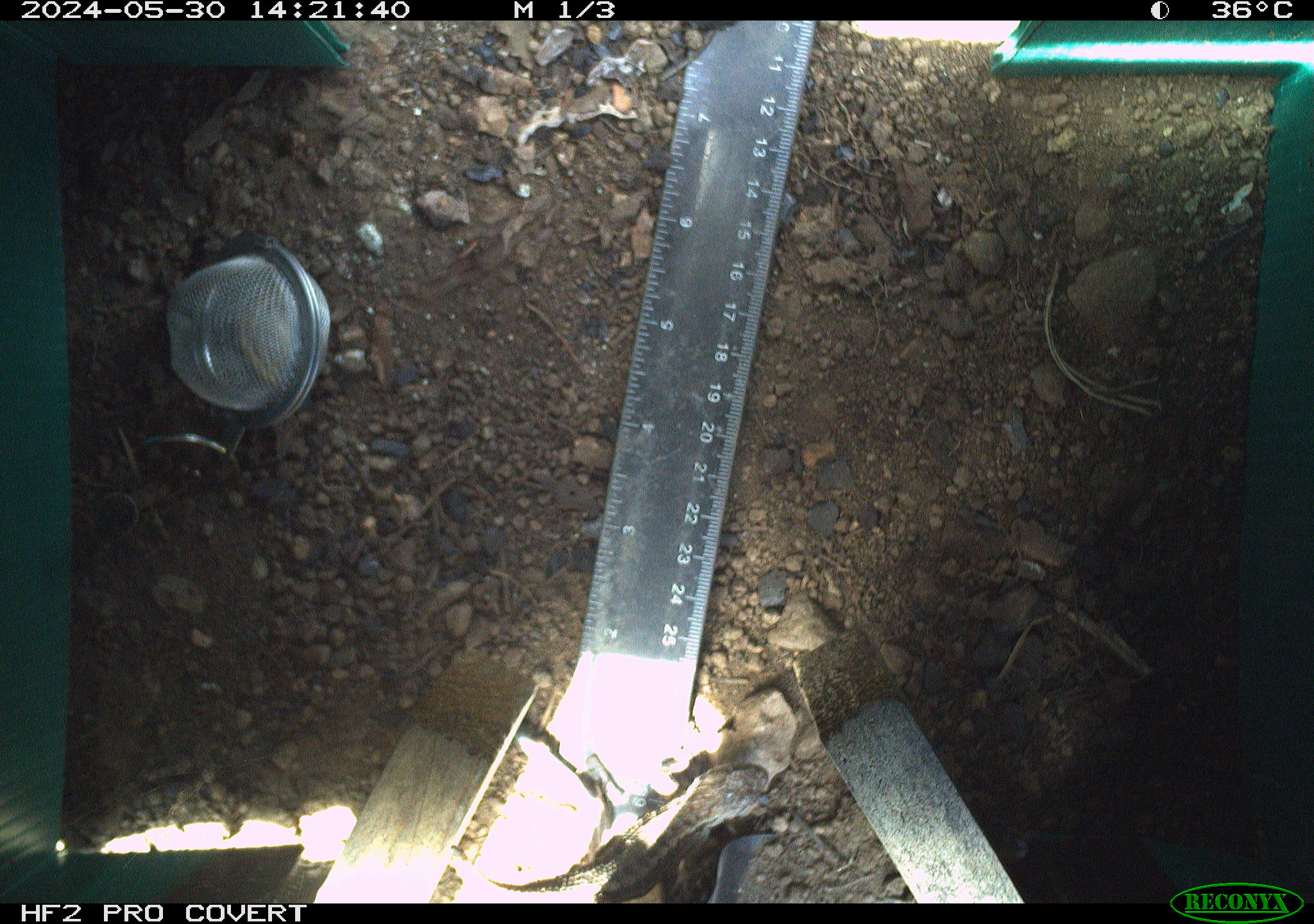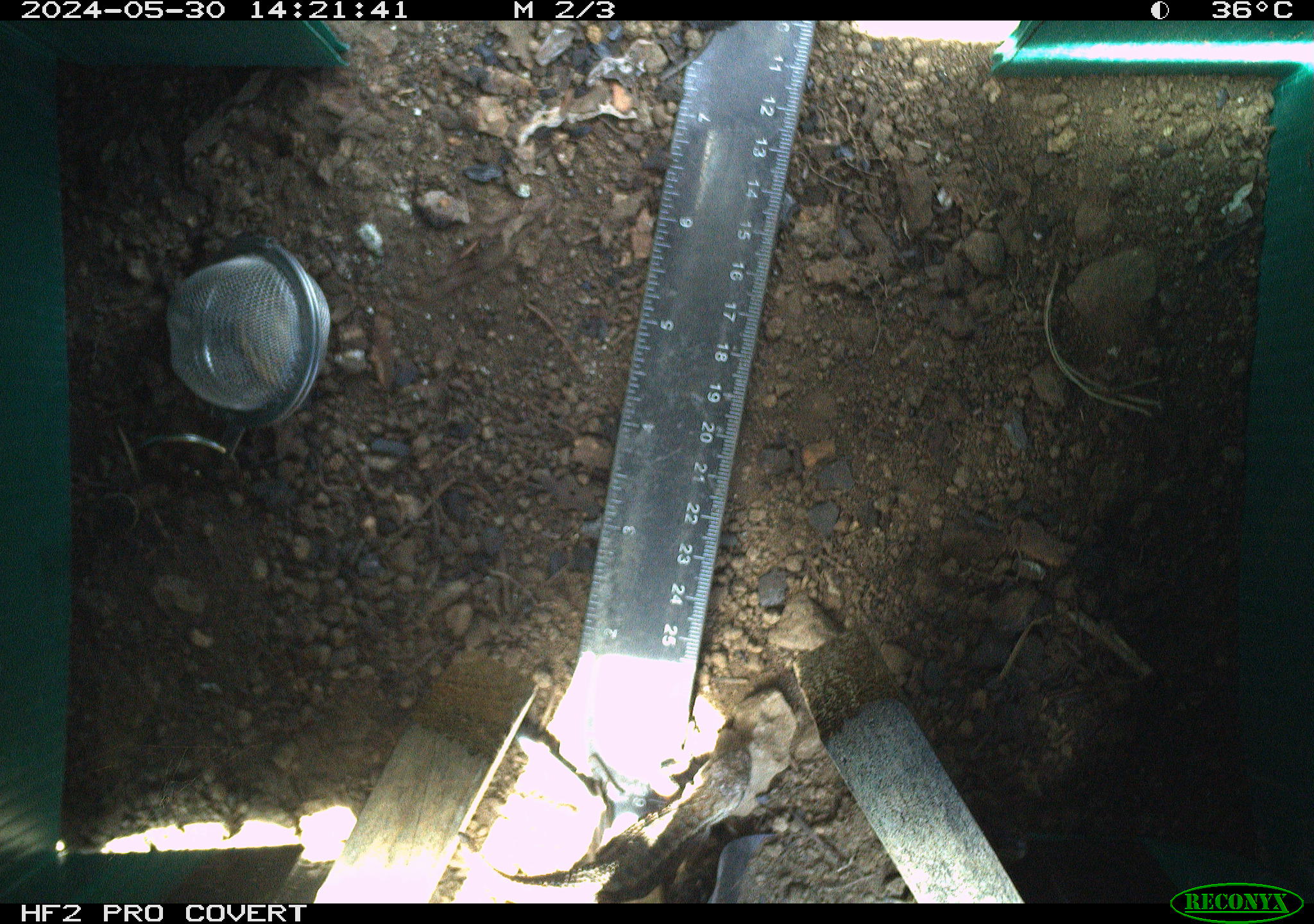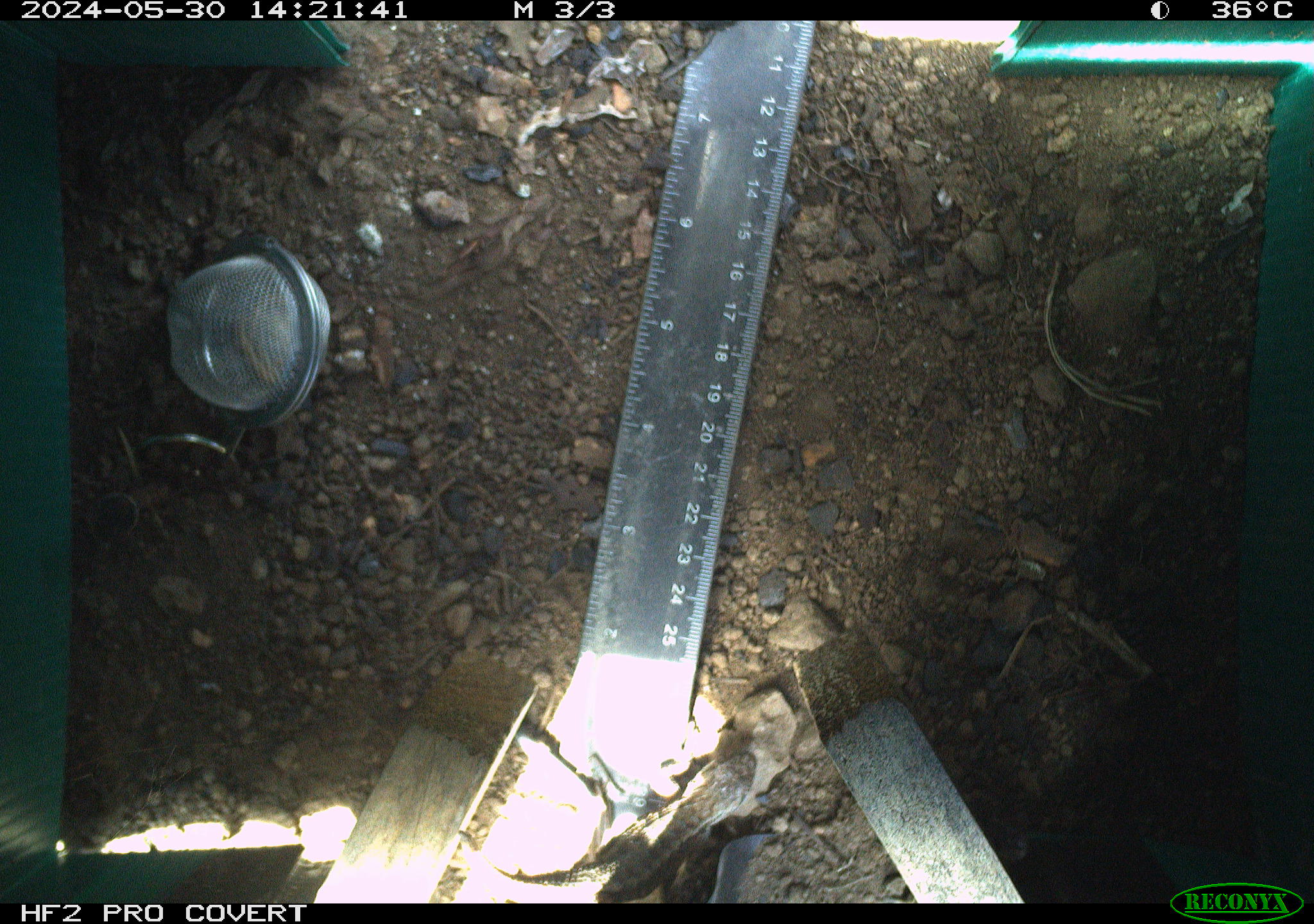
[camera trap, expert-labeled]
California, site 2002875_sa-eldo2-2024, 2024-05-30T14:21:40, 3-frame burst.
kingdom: Animalia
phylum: Chordata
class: Reptilia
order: Squamata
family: Phrynosomatidae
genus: Sceloporus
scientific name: Sceloporus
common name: spiny lizards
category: sceloporus species